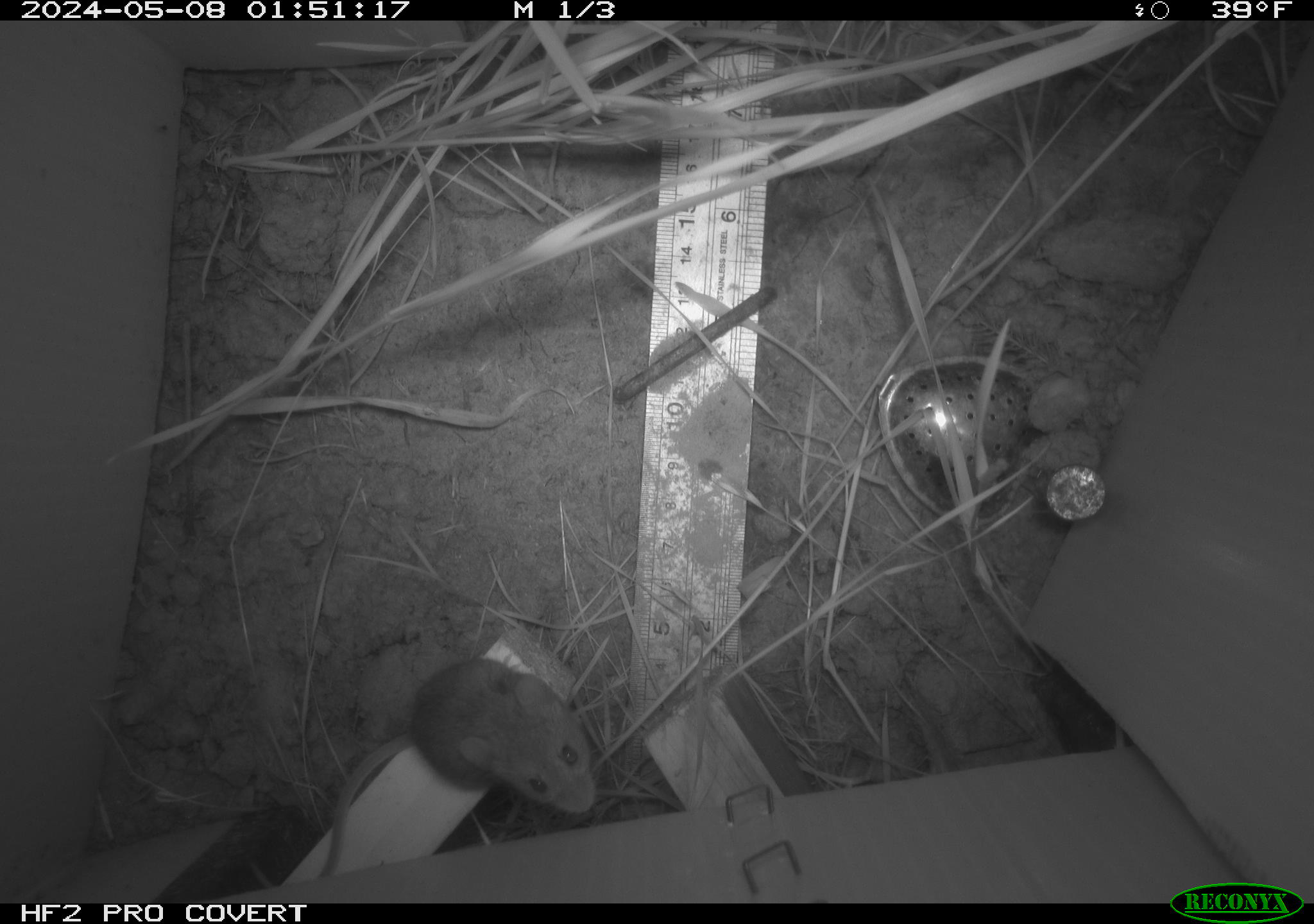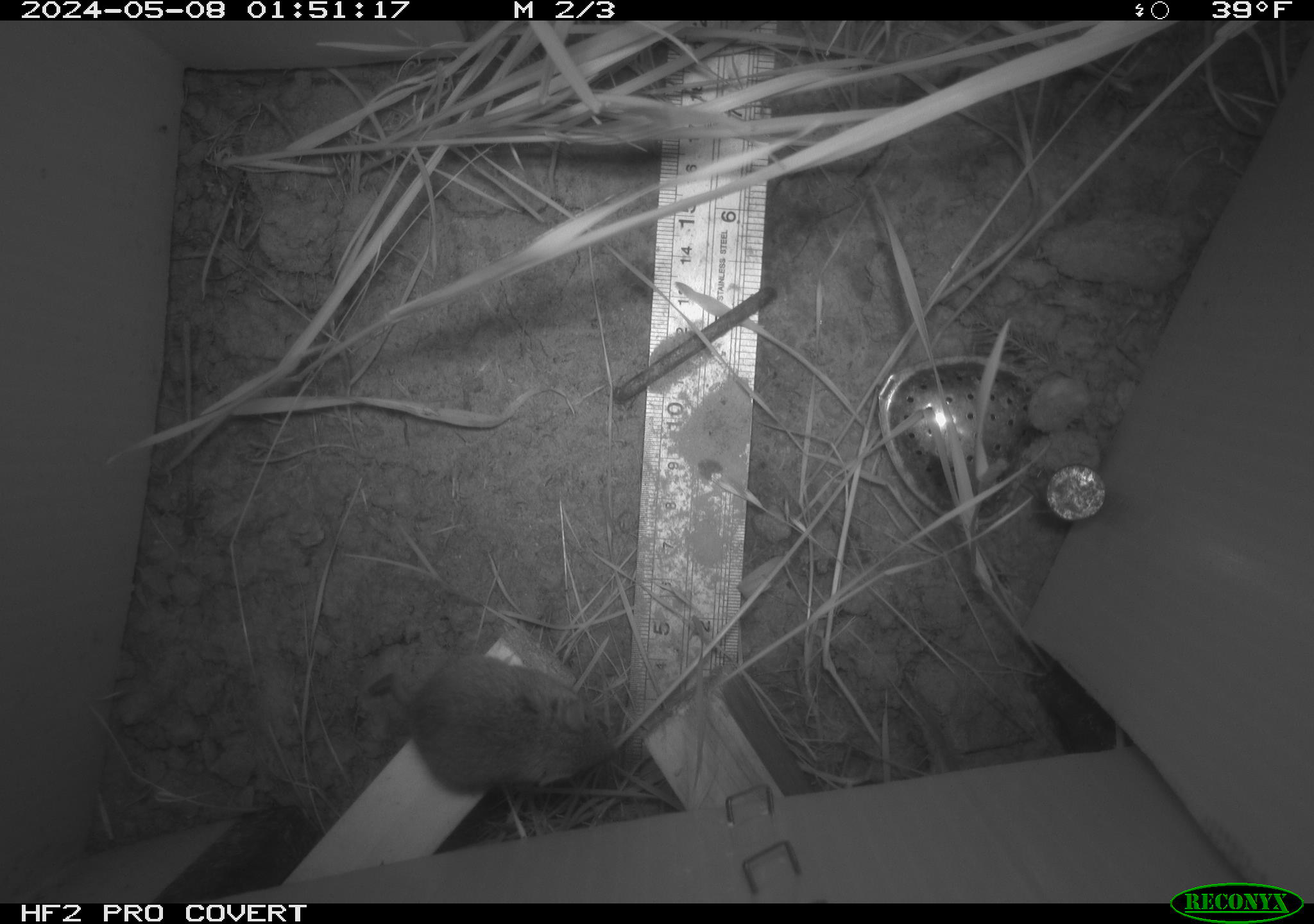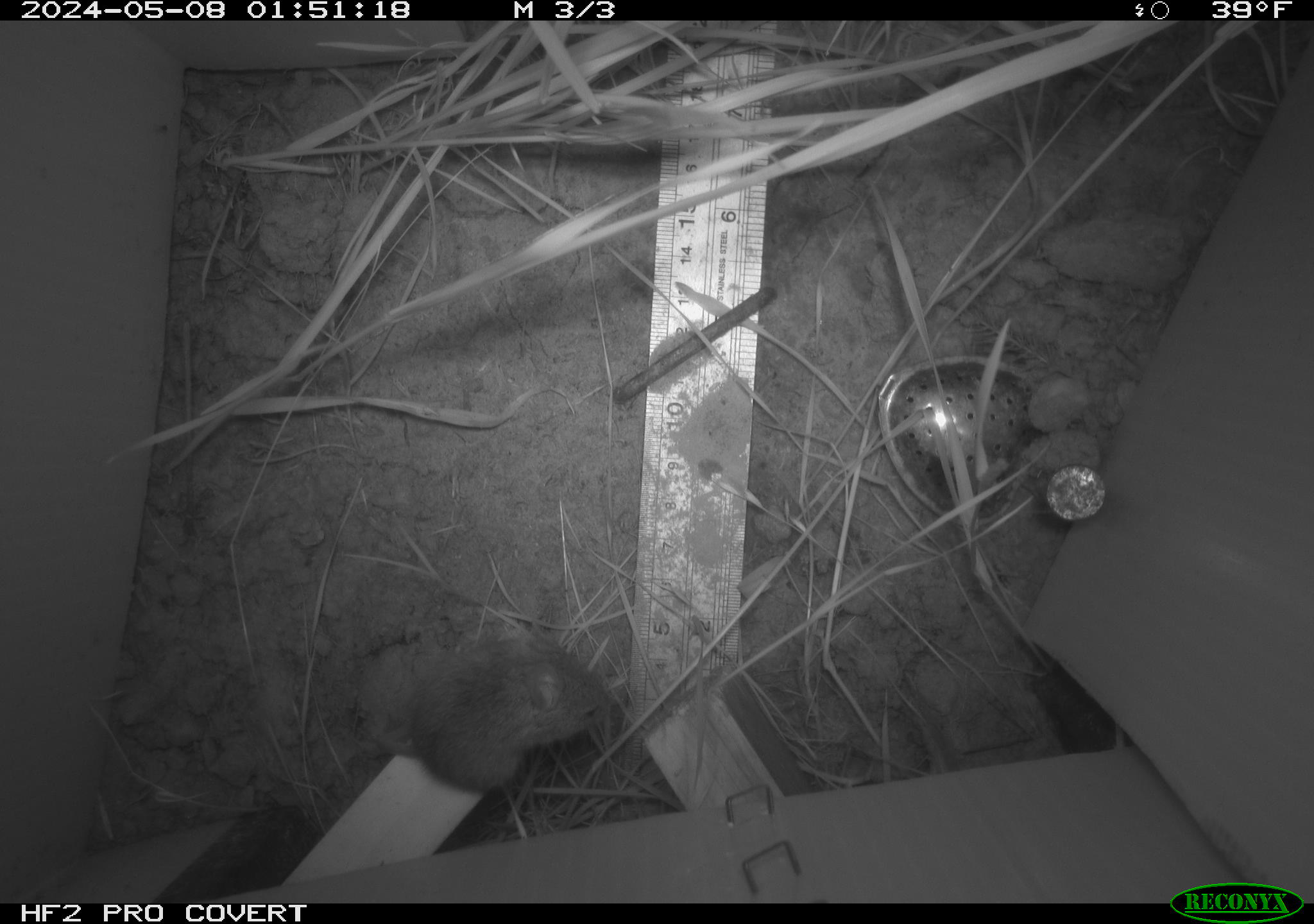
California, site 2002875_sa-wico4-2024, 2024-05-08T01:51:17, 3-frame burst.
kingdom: Animalia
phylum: Chordata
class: Mammalia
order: Rodentia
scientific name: Rodentia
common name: mouse species